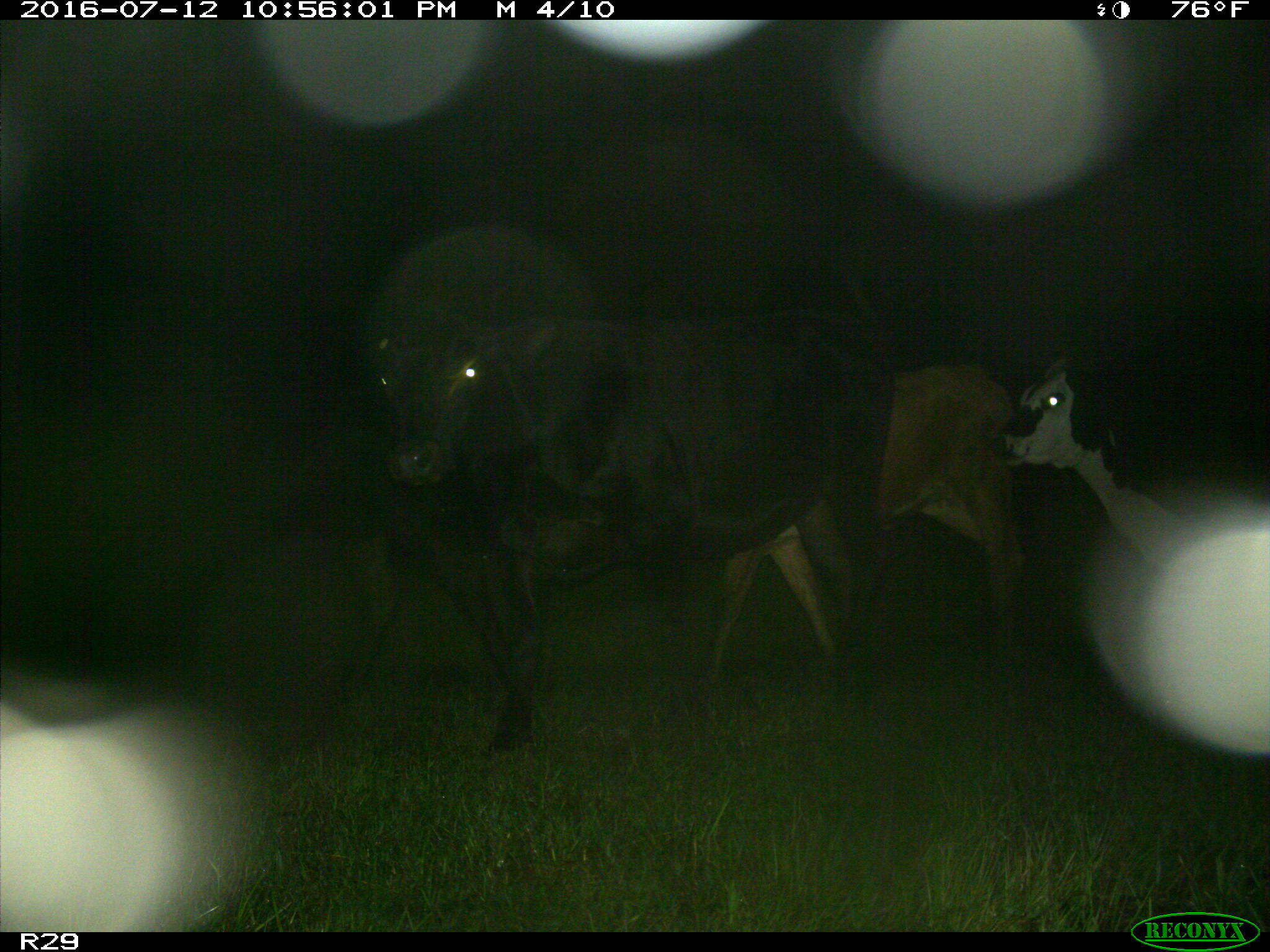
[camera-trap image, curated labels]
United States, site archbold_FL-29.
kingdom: Animalia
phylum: Chordata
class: Mammalia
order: Artiodactyla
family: Bovidae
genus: Bos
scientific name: Bos taurus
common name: domestic cow